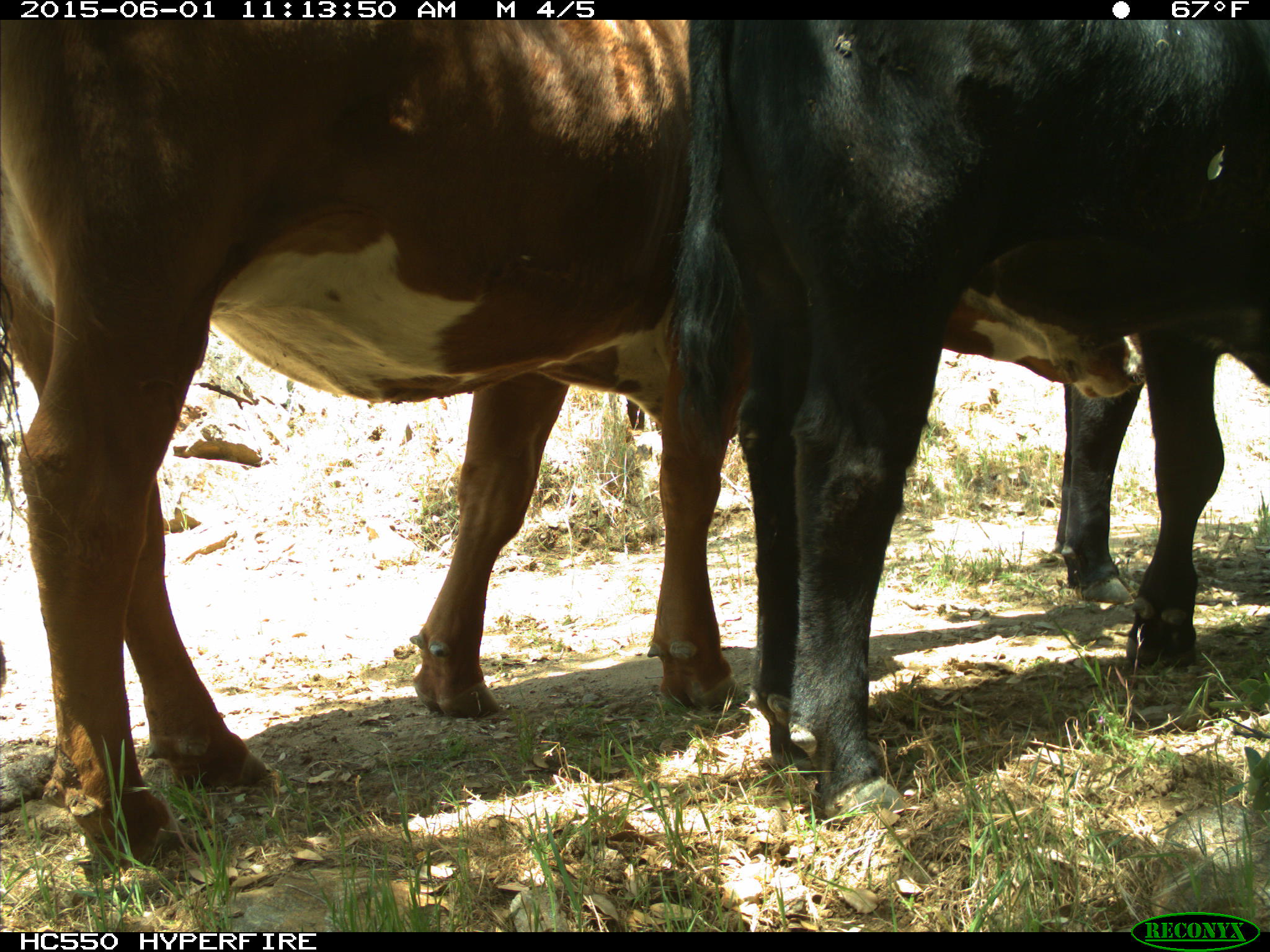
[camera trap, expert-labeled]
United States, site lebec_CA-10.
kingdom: Animalia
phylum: Chordata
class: Mammalia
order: Artiodactyla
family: Bovidae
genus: Bos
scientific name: Bos taurus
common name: domestic cow